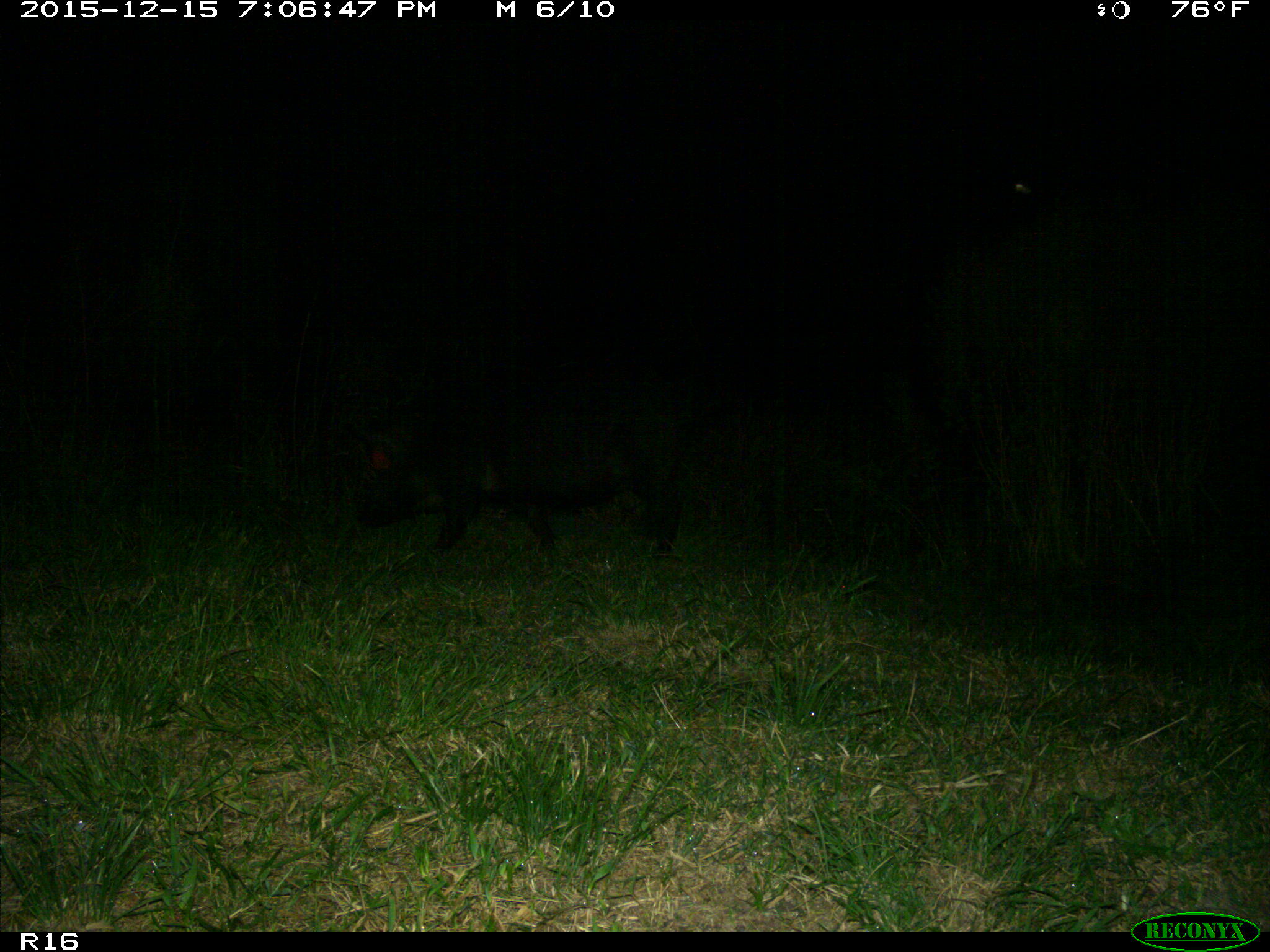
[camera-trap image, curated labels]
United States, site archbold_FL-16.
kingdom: Animalia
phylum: Chordata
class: Mammalia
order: Artiodactyla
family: Suidae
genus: Sus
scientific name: Sus scrofa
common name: wild boar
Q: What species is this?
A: Sus scrofa (wild boar).